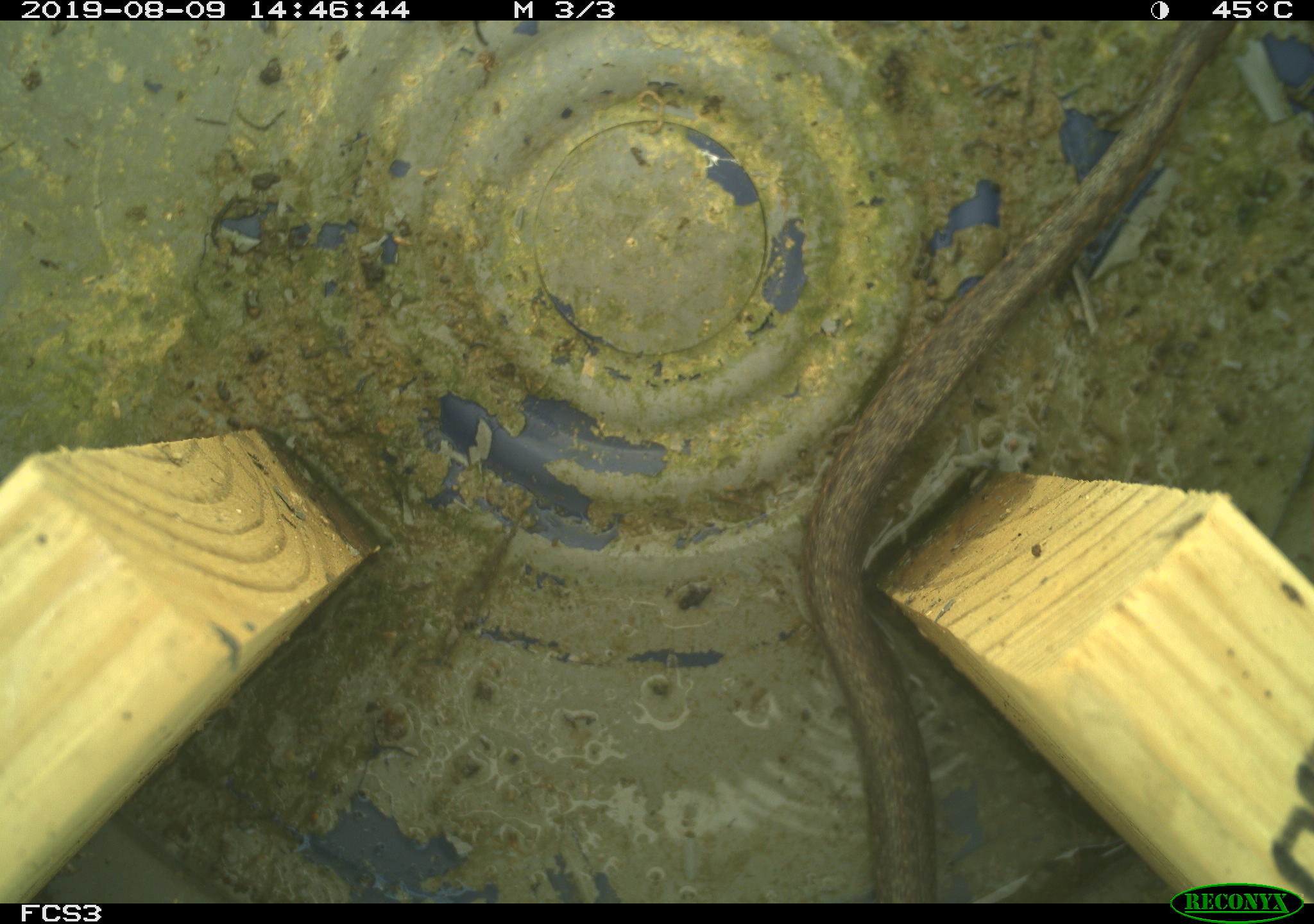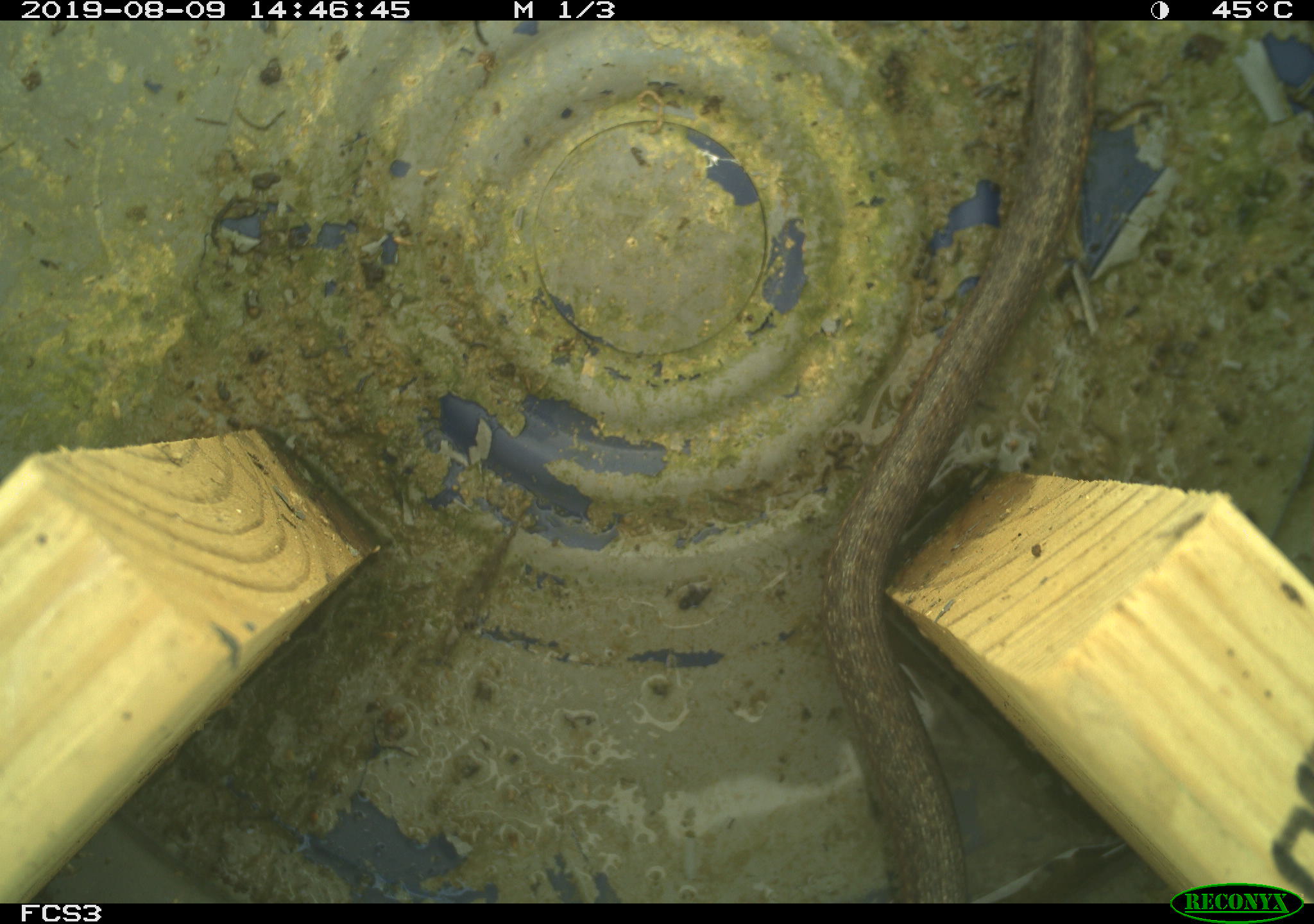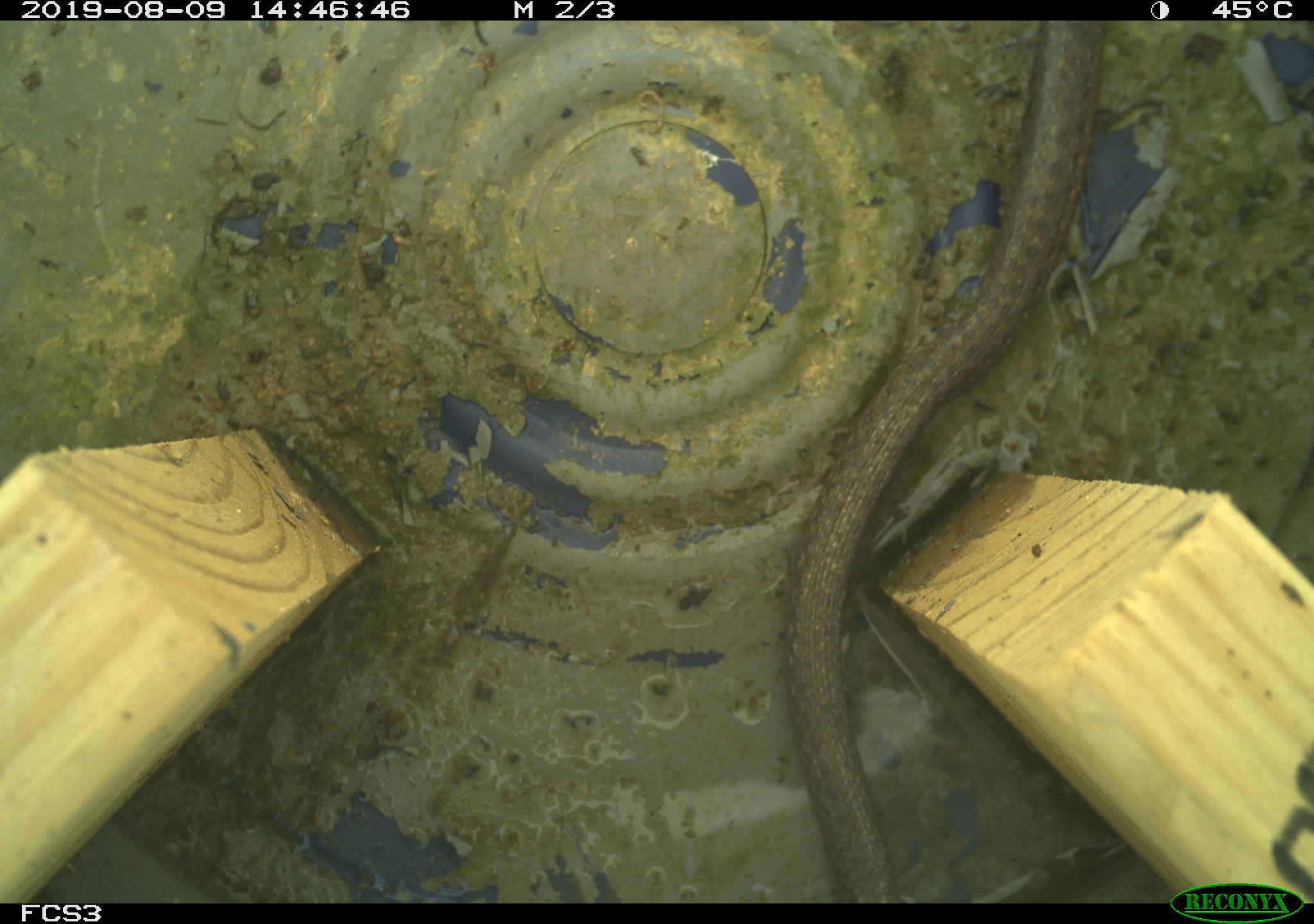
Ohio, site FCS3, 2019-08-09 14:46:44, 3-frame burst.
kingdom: Animalia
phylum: Chordata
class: Reptilia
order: Squamata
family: Colubridae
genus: Thamnophis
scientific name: Thamnophis sirtalis sirtalis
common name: eastern gartersnake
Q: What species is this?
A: Eastern gartersnake (Thamnophis sirtalis sirtalis).